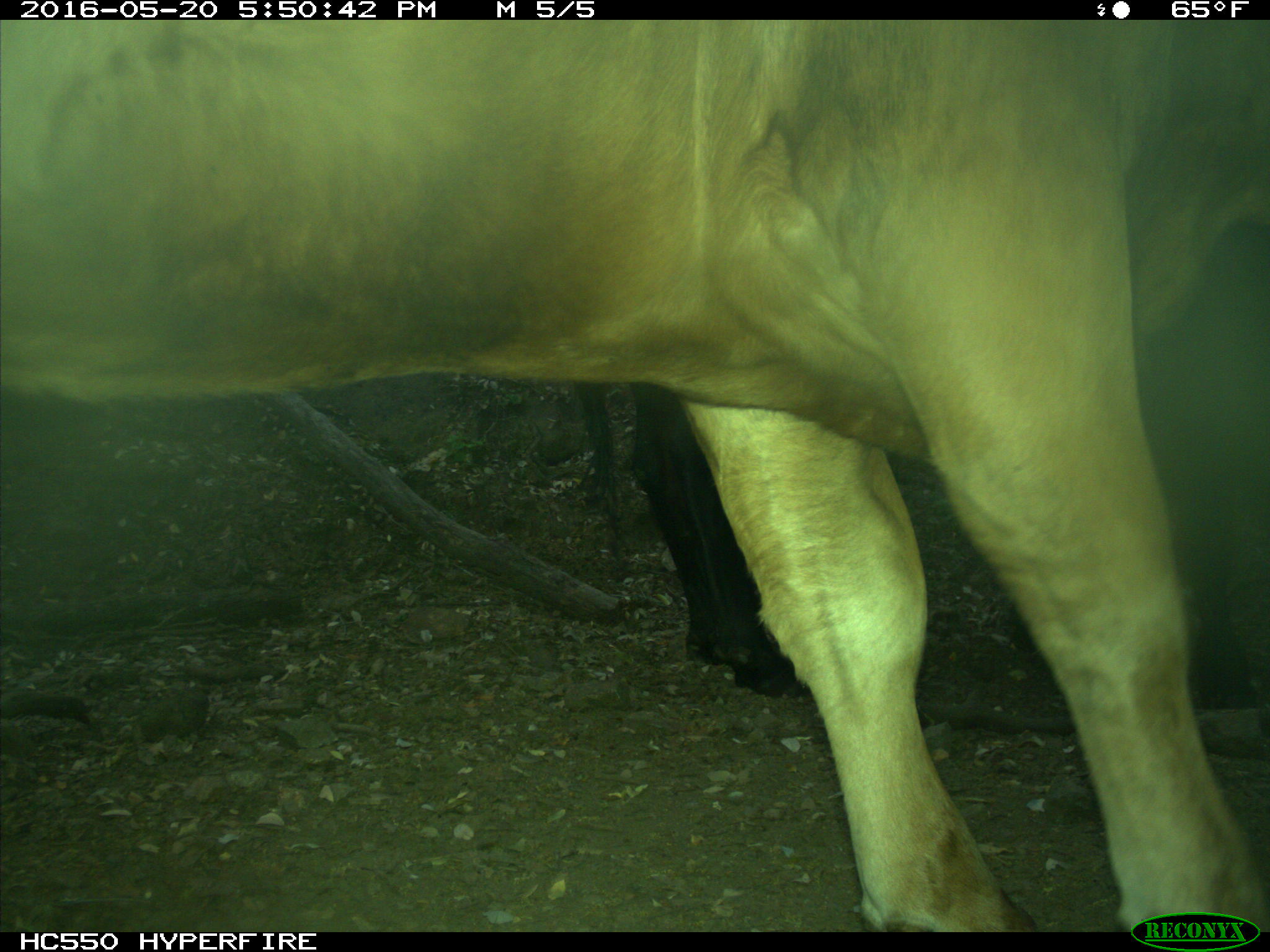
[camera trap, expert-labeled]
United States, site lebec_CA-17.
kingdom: Animalia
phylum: Chordata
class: Mammalia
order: Artiodactyla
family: Bovidae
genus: Bos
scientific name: Bos taurus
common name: domestic cow